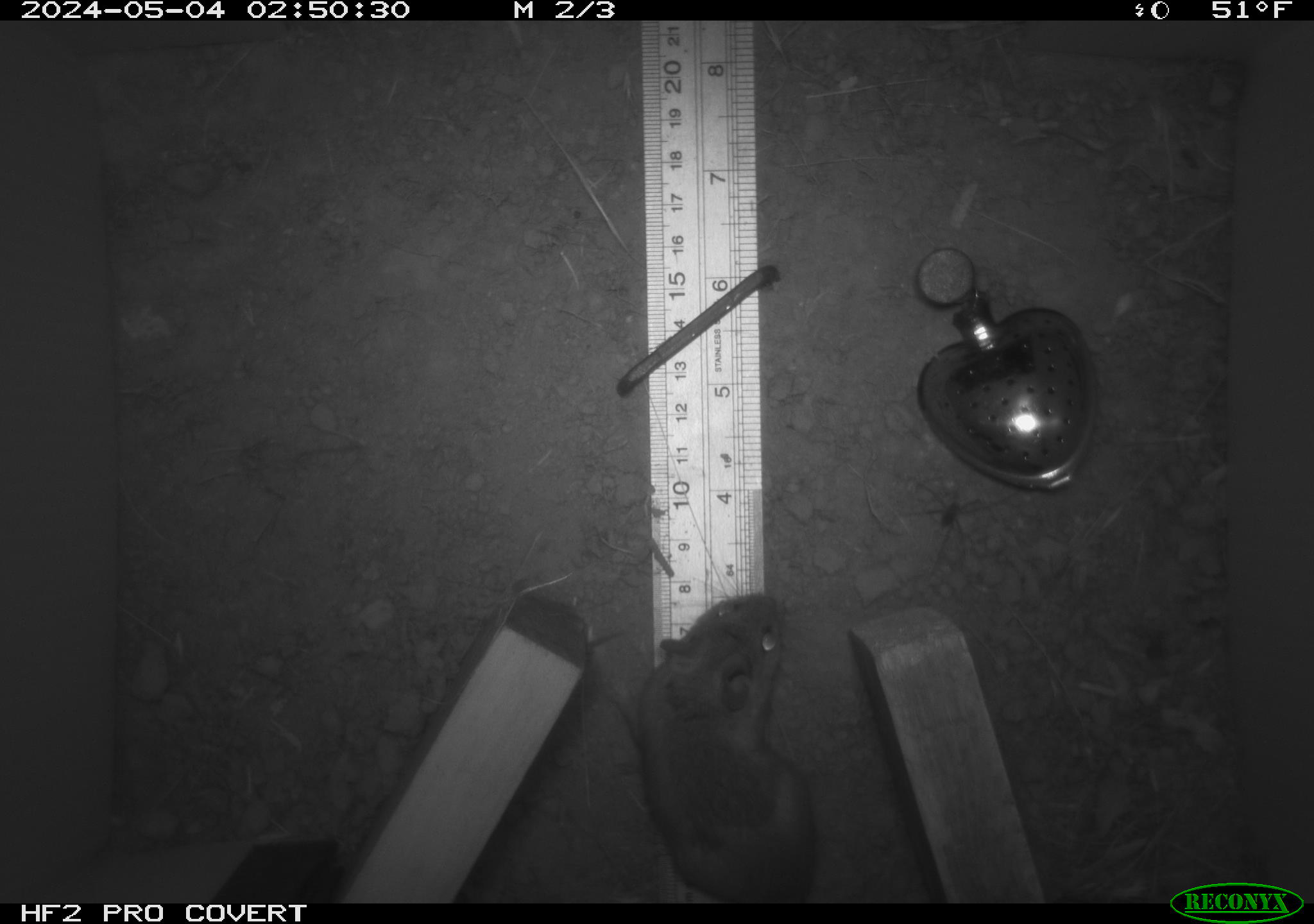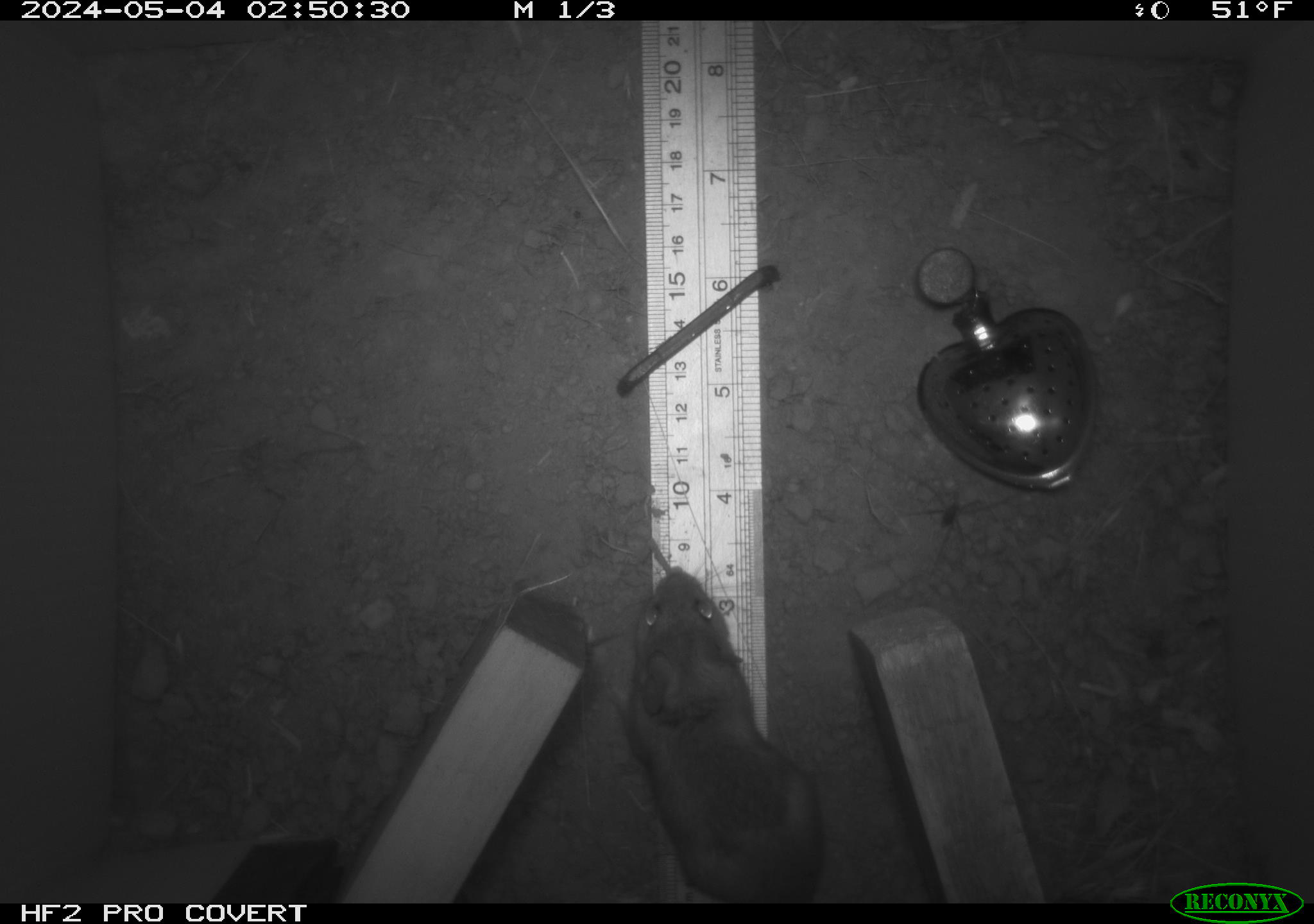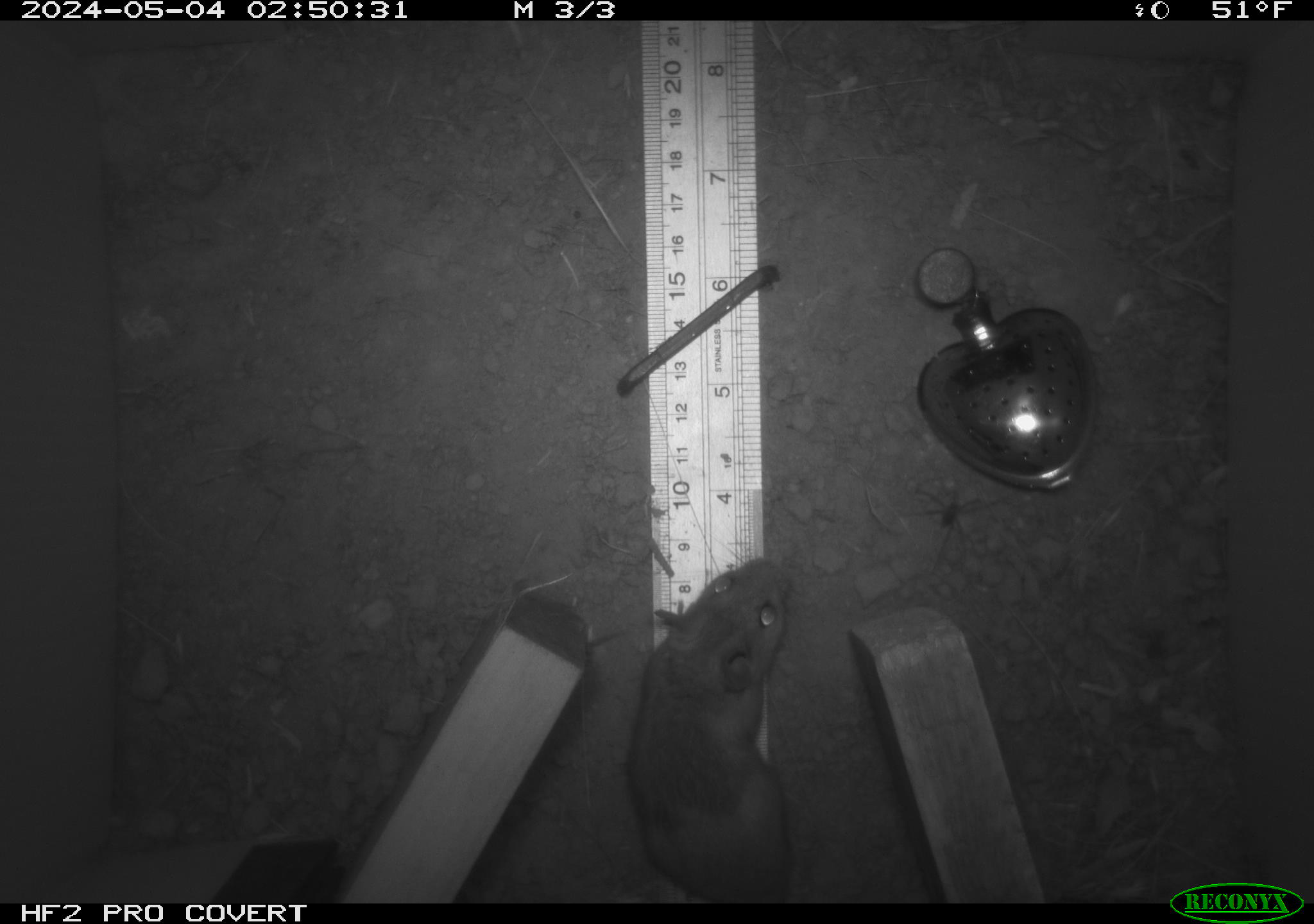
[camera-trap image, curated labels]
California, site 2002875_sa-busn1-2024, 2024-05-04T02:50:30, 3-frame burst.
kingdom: Animalia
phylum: Chordata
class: Mammalia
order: Rodentia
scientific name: Rodentia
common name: rodent